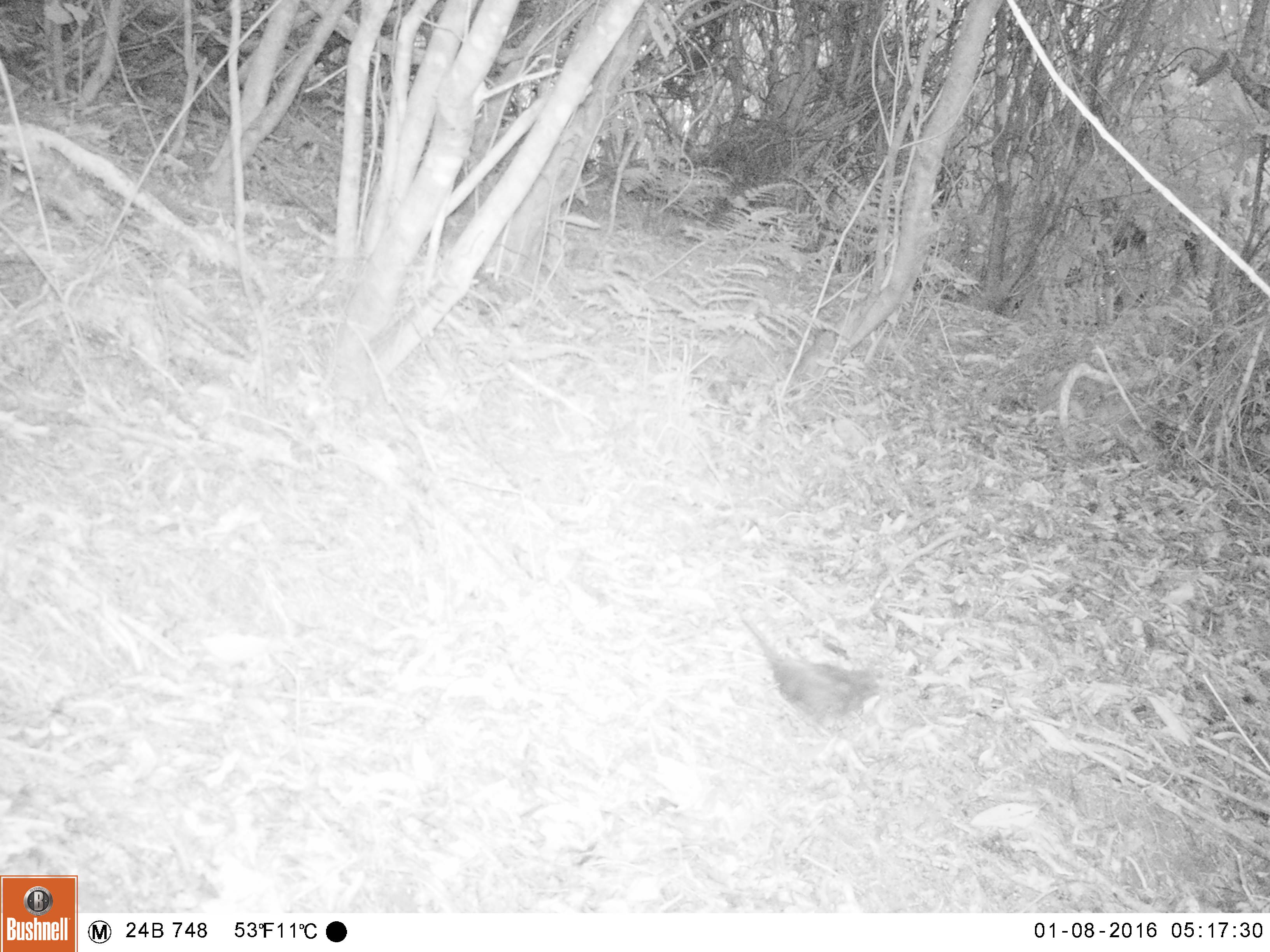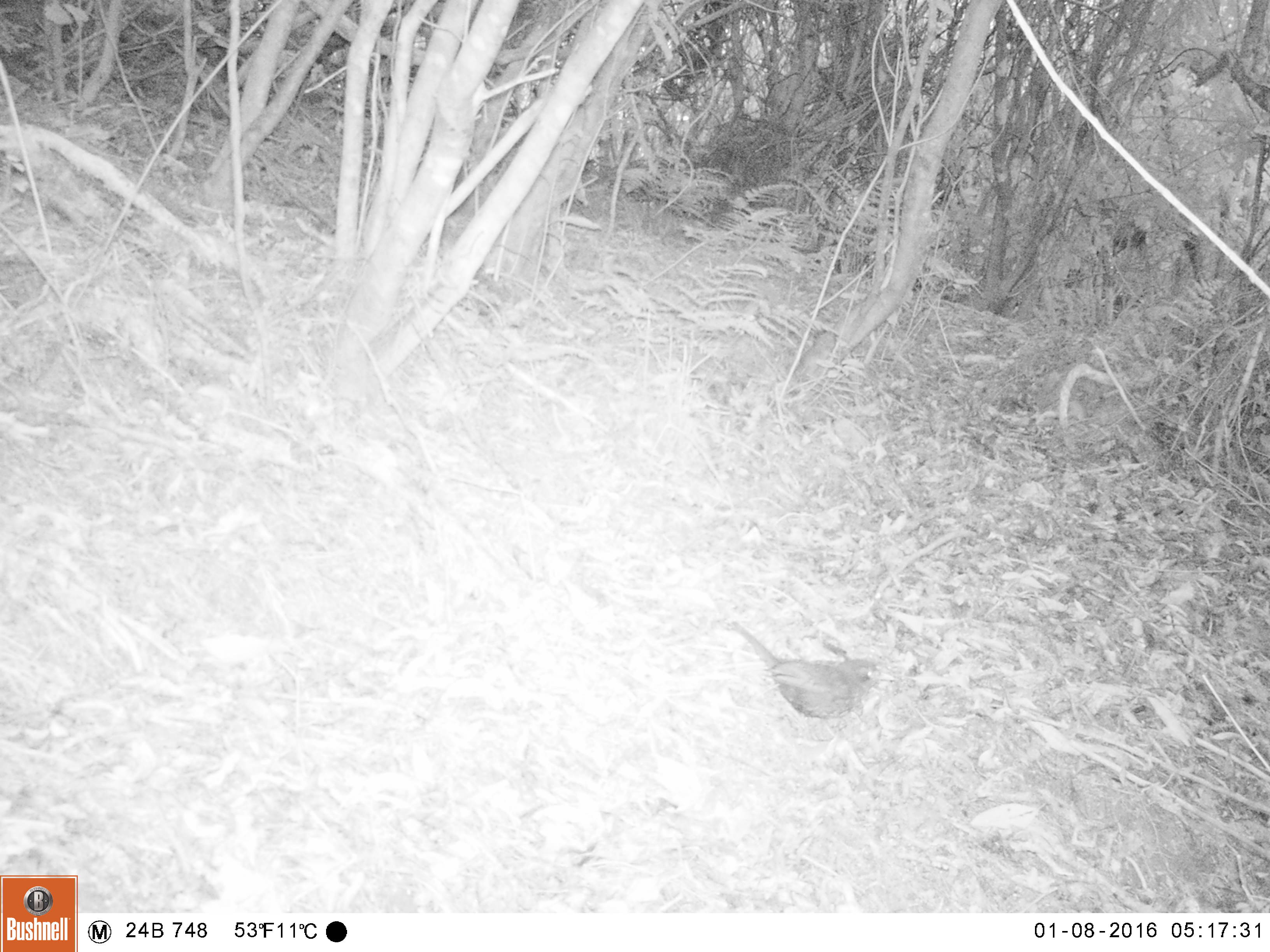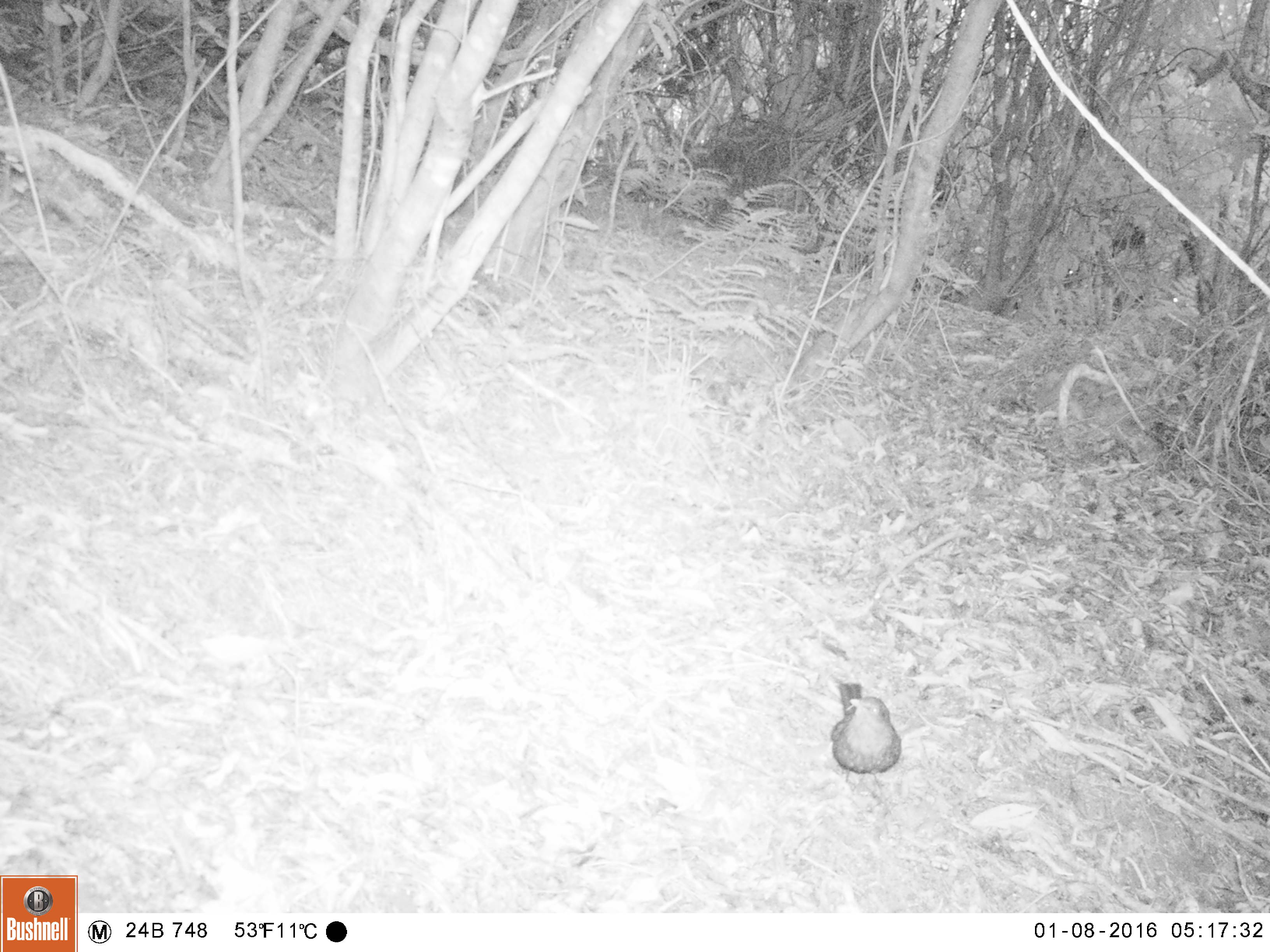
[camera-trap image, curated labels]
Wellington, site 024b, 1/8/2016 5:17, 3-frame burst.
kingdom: Animalia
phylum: Chordata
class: Aves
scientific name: Aves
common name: bird